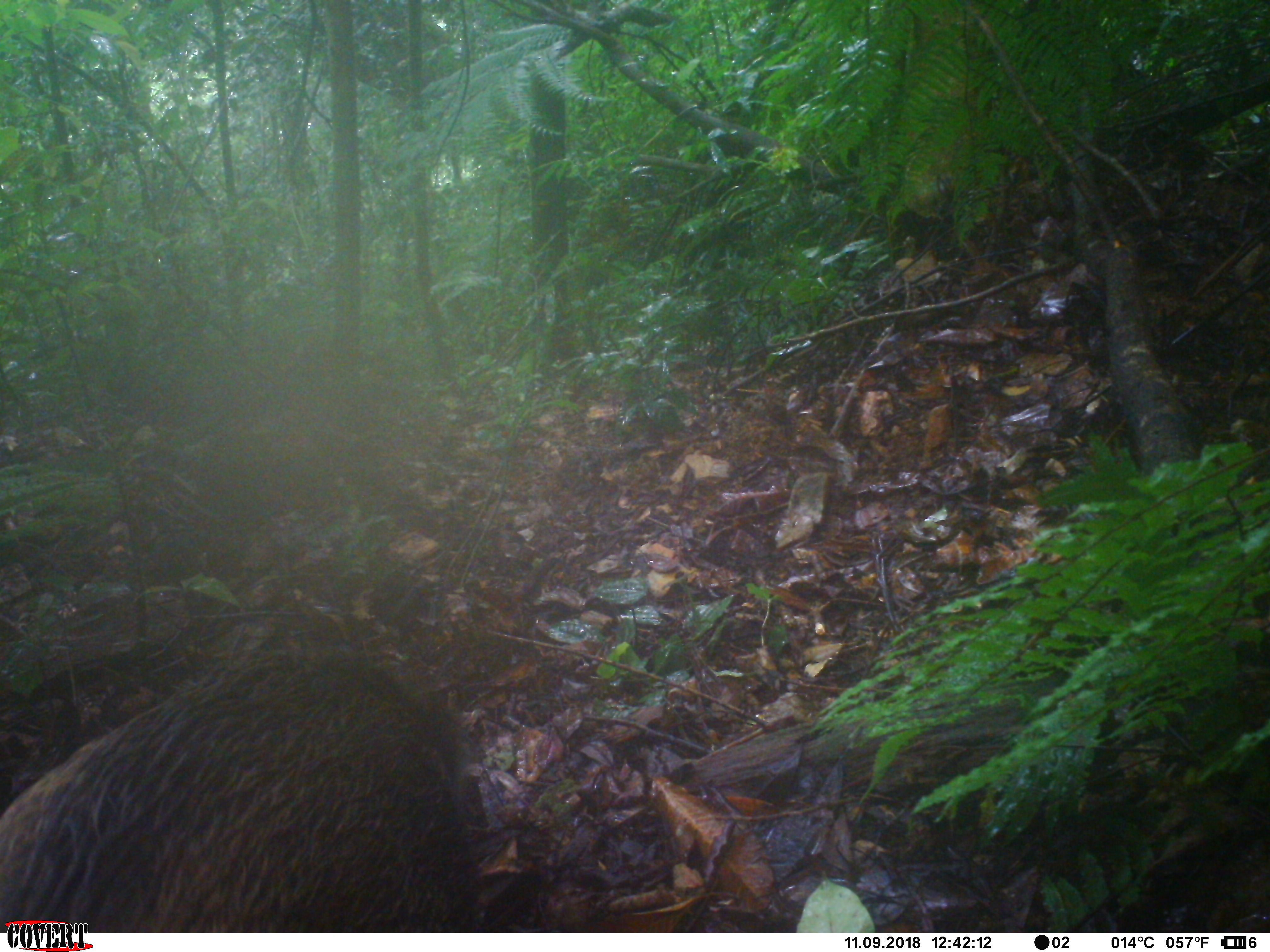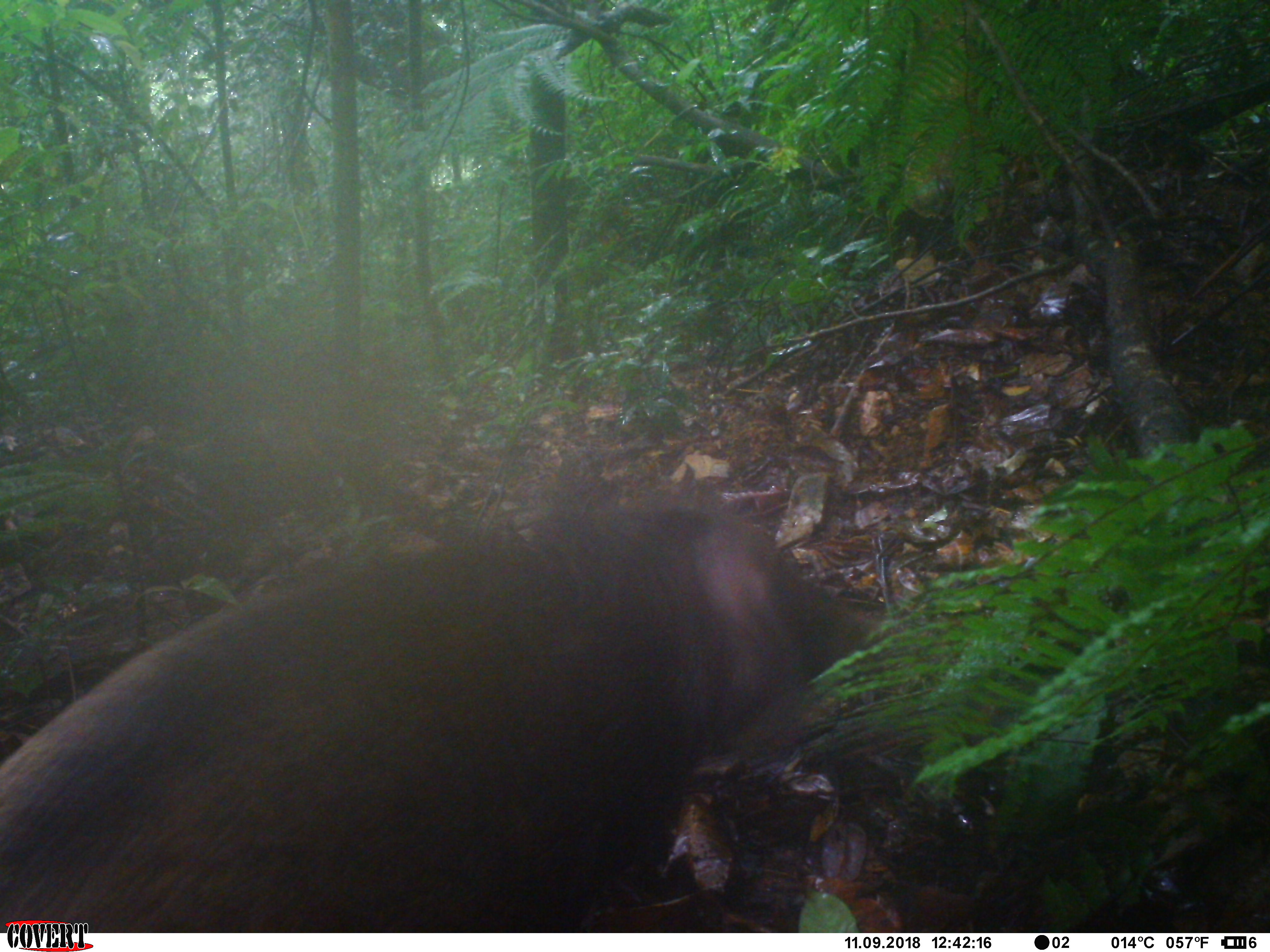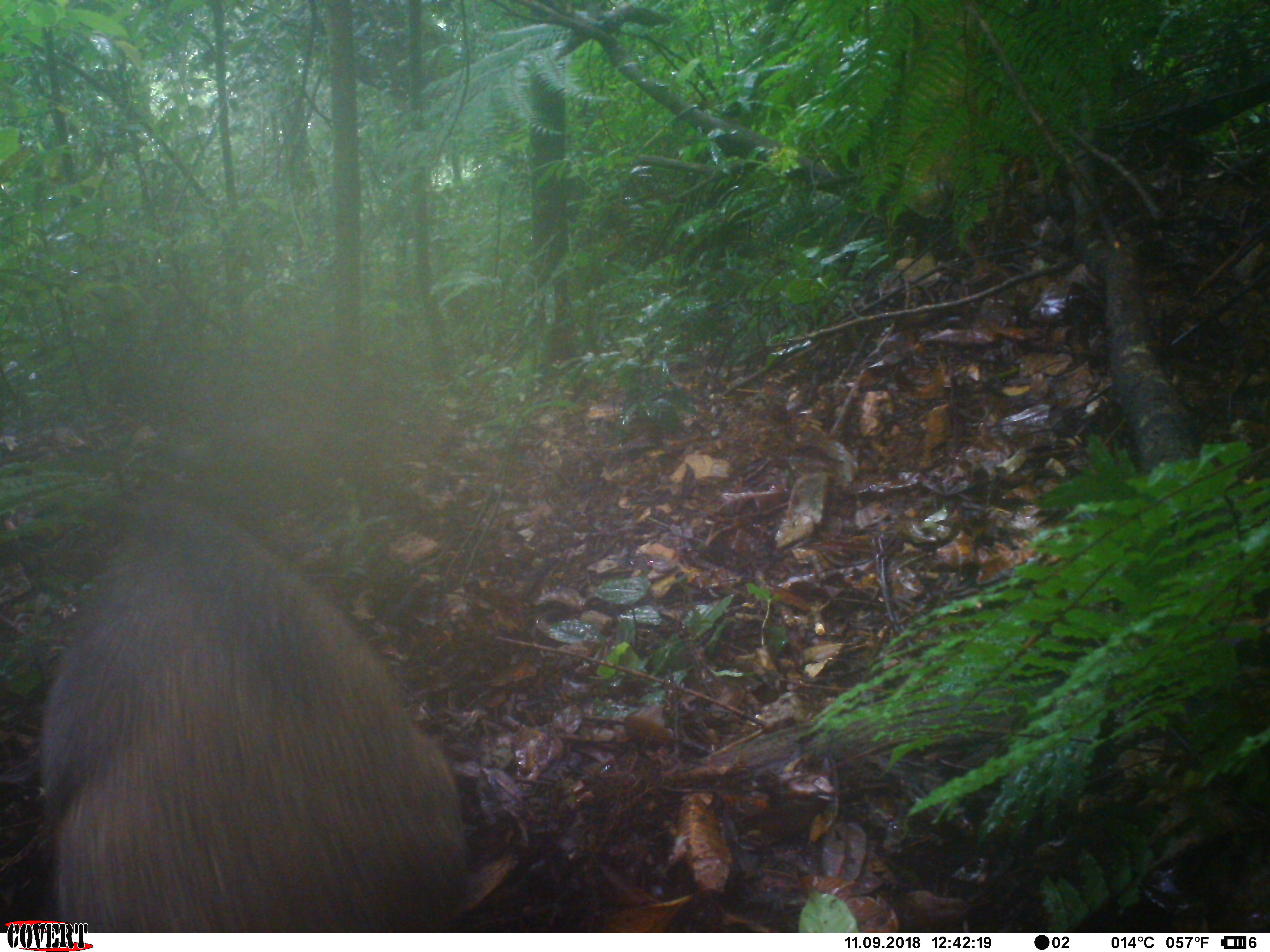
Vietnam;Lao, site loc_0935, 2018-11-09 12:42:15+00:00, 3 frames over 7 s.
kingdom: Animalia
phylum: Chordata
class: Mammalia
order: Artiodactyla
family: Suidae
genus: Sus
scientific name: Sus scrofa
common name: eurasian wild pig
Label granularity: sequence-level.